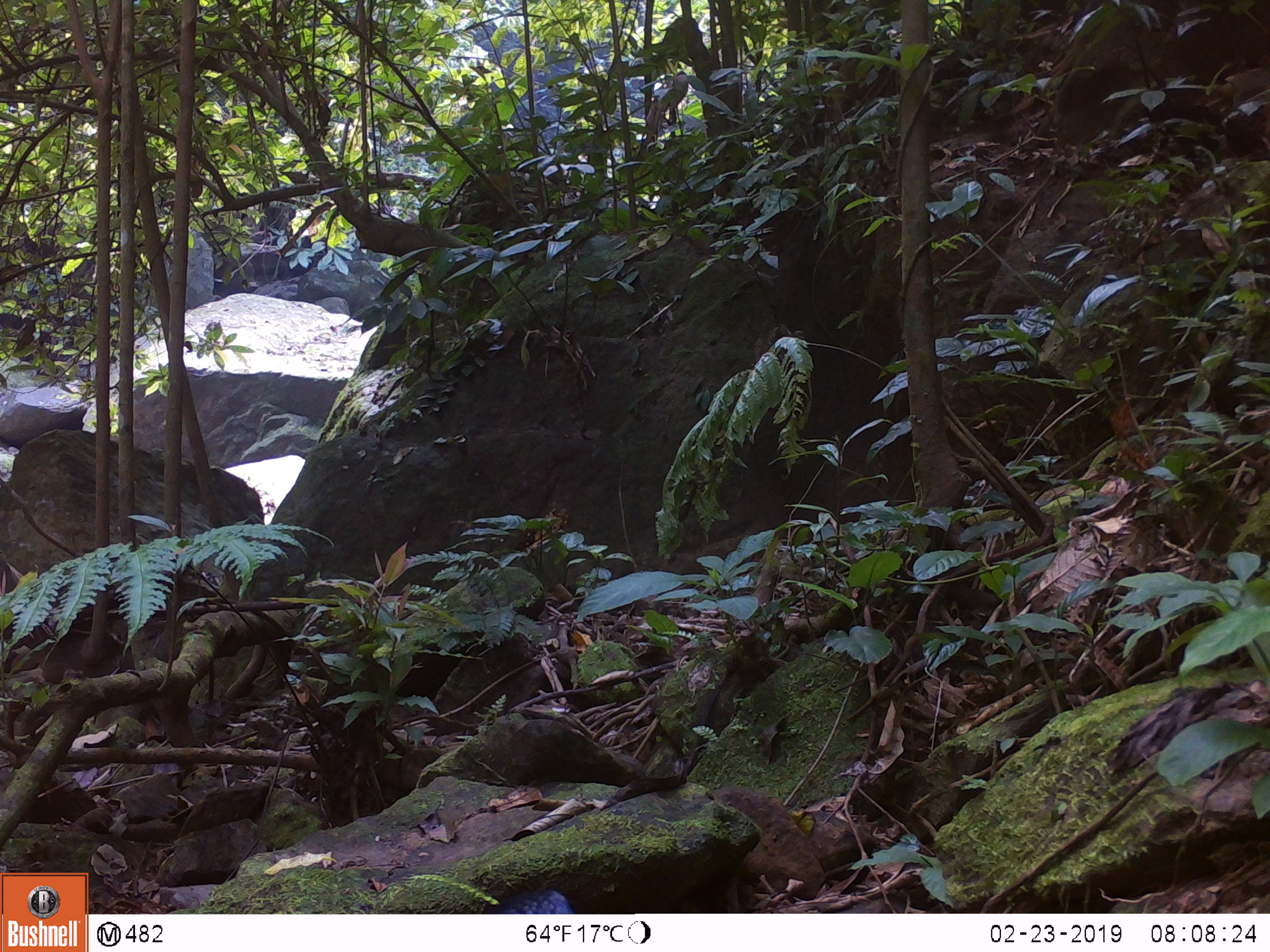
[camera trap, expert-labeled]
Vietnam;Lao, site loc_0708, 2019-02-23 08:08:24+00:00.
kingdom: Animalia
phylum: Chordata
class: Aves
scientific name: Aves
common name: bird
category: unidentified bird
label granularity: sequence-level